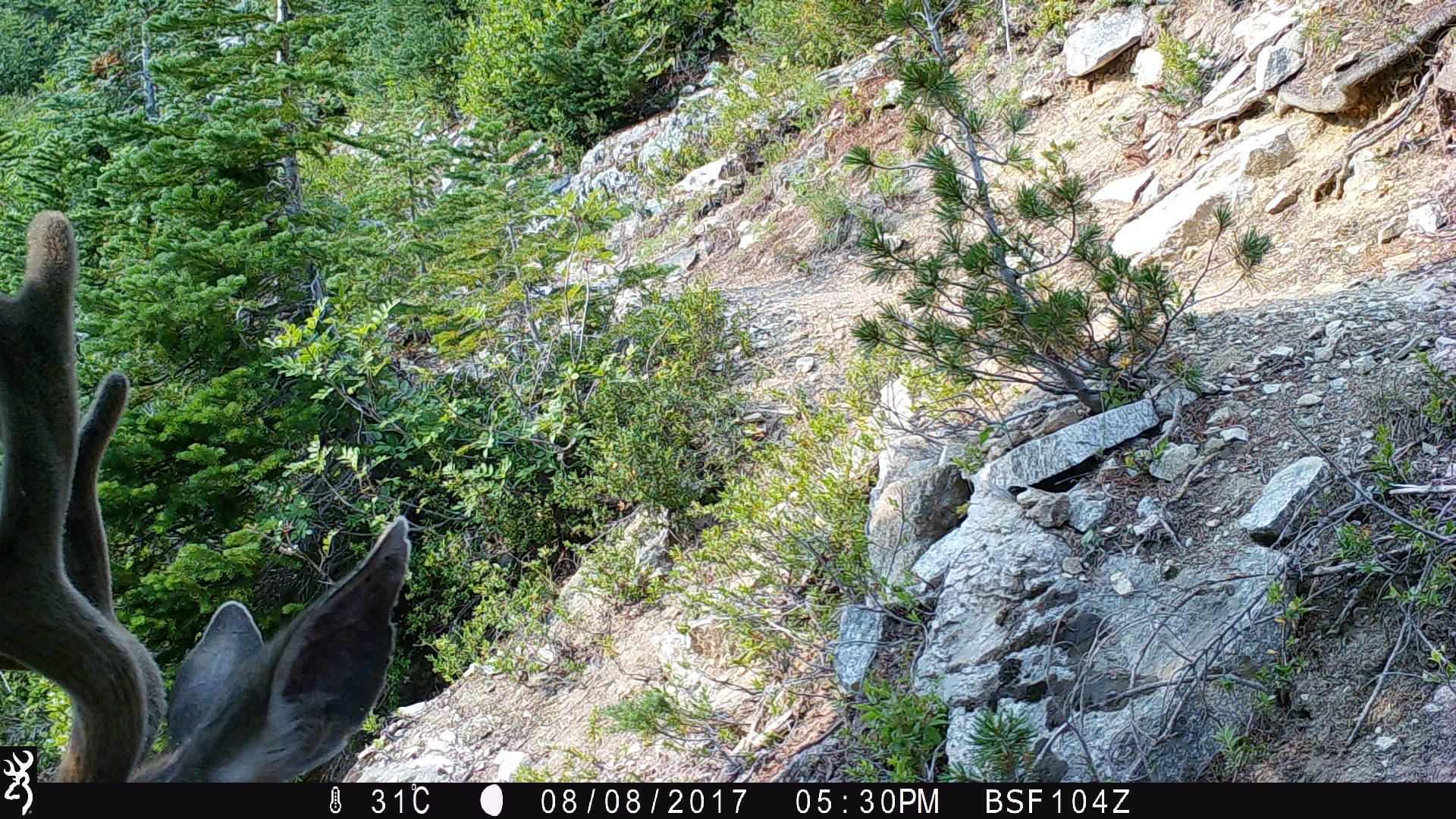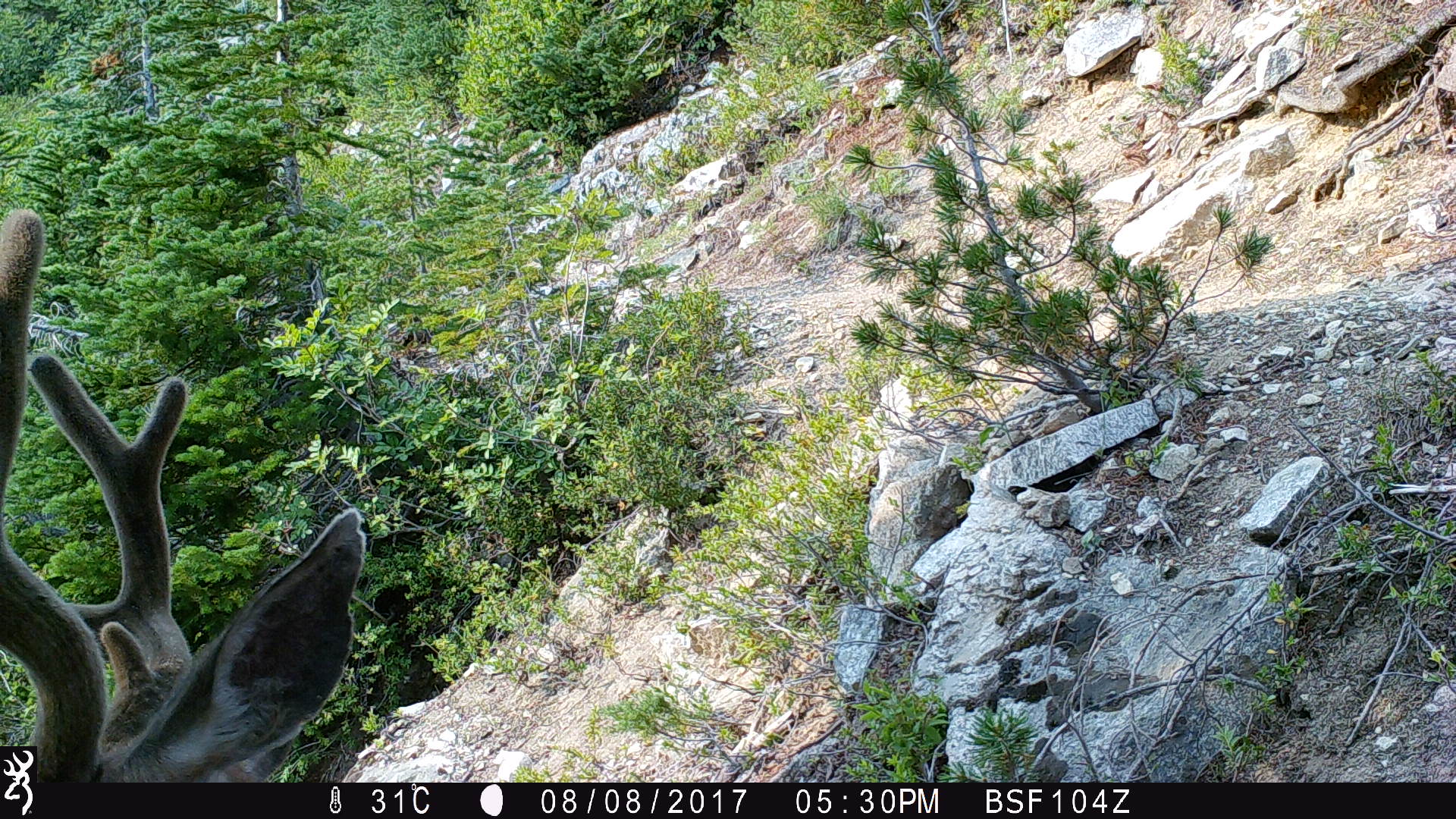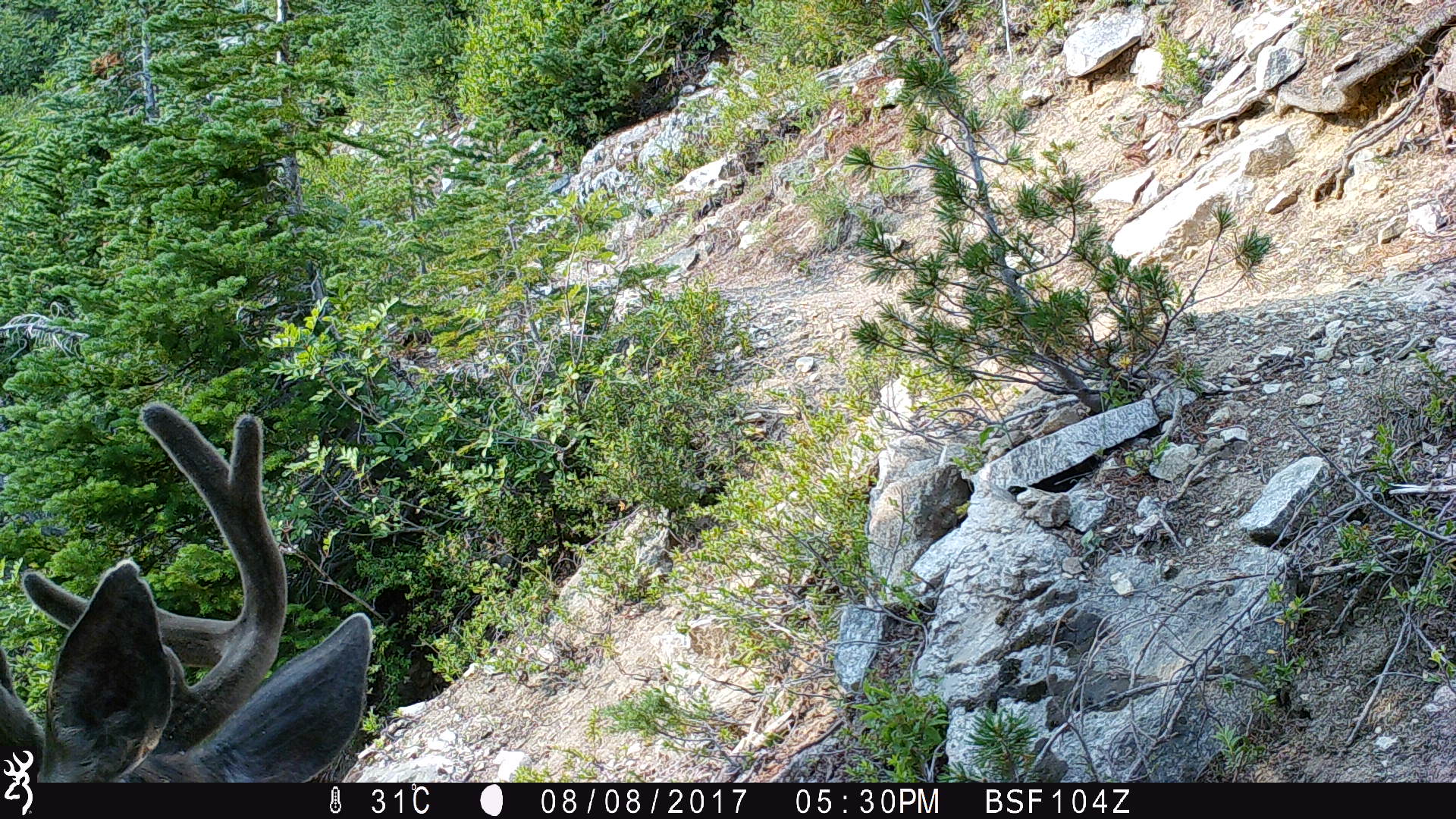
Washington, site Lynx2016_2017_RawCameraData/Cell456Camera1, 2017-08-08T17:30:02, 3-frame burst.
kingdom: Animalia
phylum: Chordata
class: Mammalia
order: Artiodactyla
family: Cervidae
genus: Odocoileus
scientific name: Odocoileus hemionus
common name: mule deer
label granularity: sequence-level